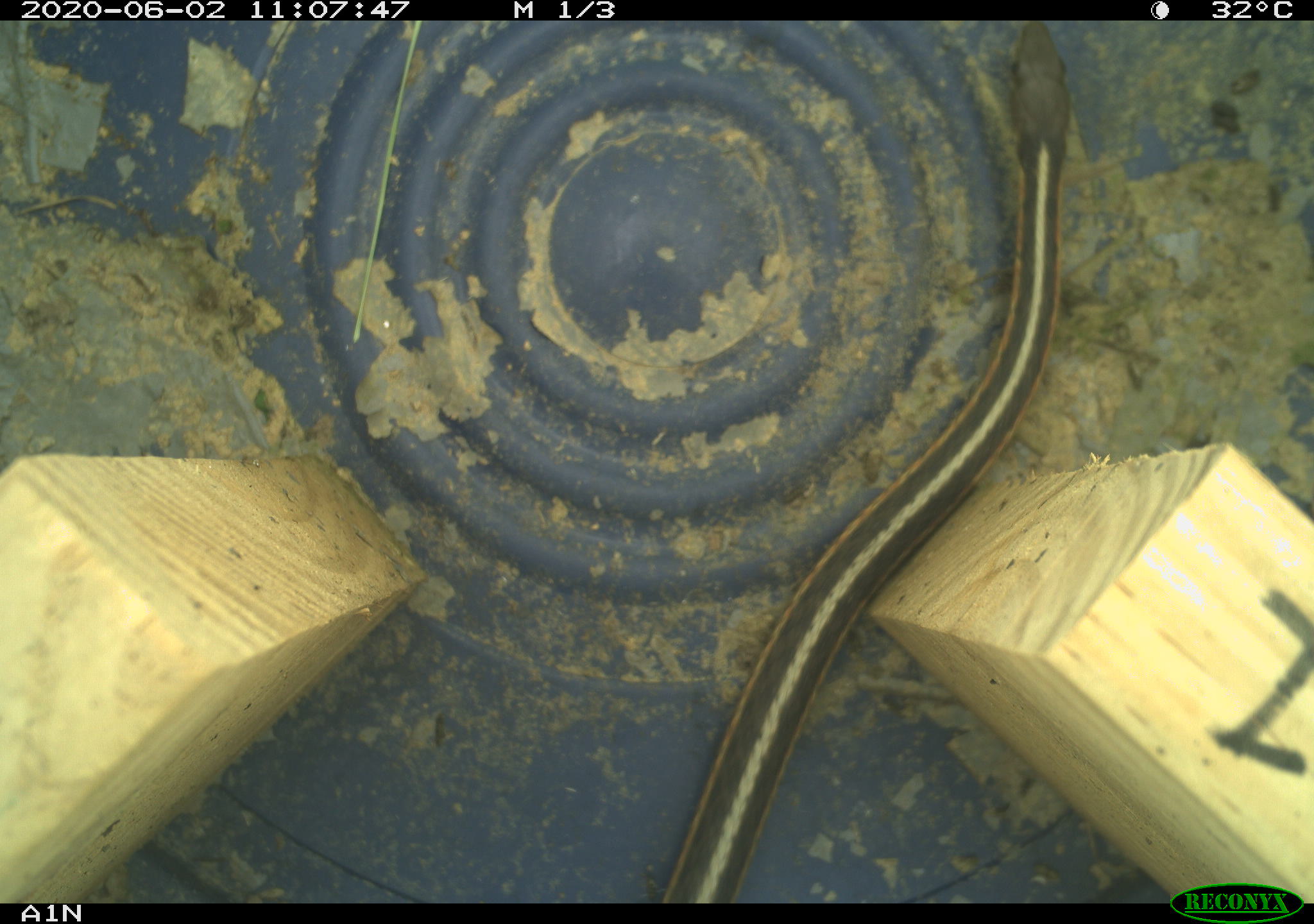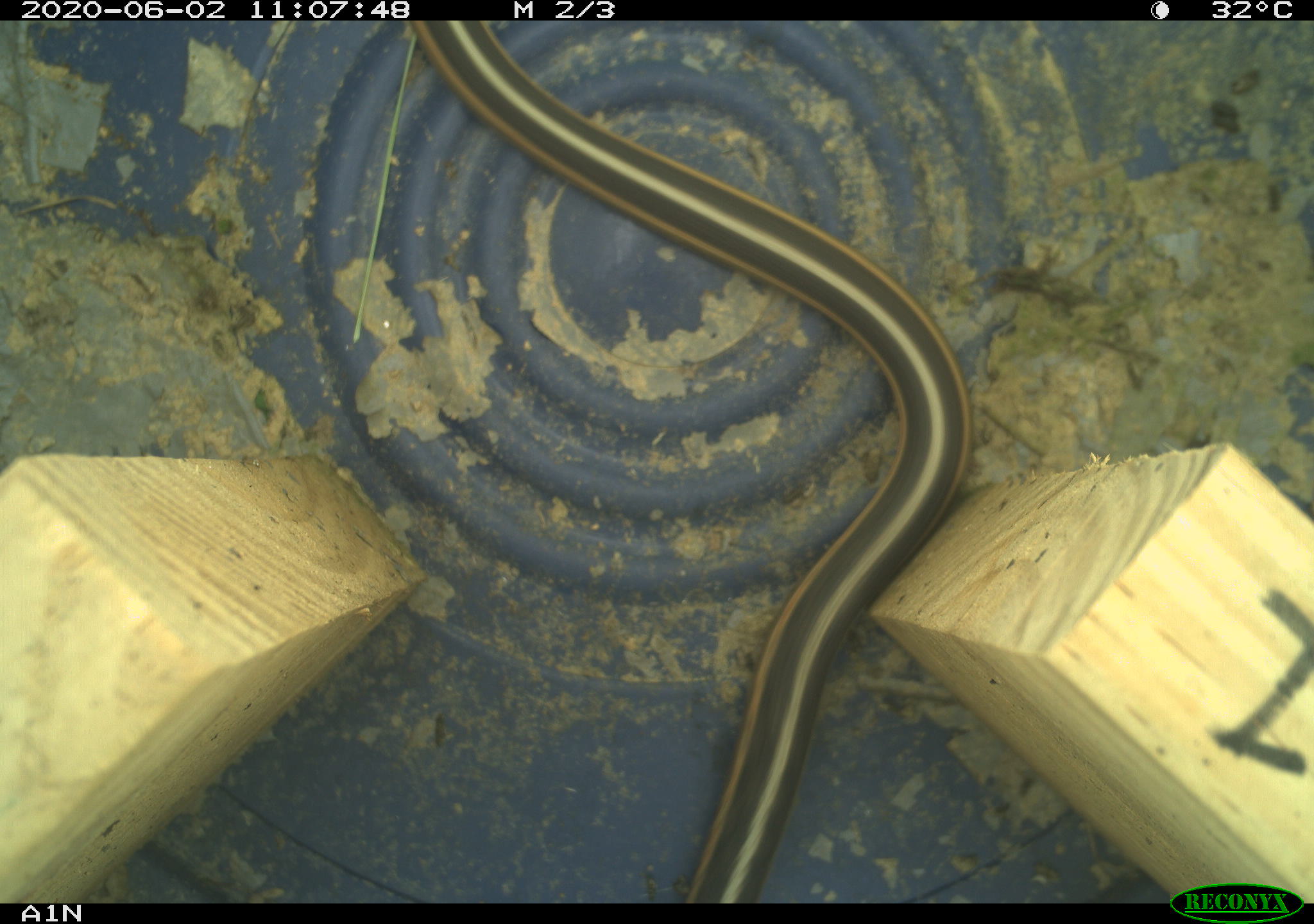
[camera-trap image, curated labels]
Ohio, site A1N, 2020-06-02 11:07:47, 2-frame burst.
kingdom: Animalia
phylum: Chordata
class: Reptilia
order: Squamata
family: Colubridae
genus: Thamnophis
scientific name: Thamnophis sirtalis sirtalis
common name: eastern gartersnake